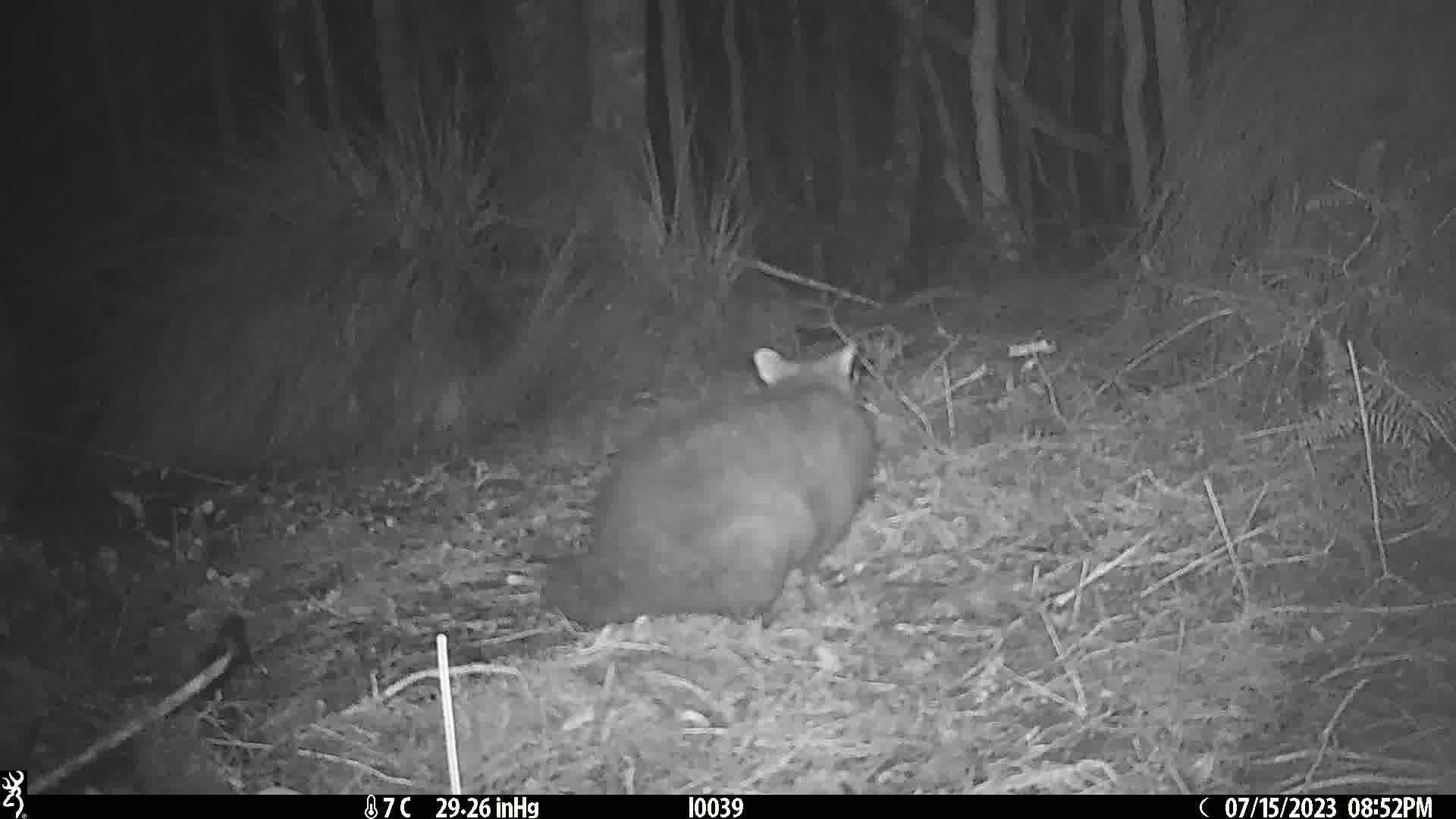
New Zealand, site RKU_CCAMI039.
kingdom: Animalia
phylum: Chordata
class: Mammalia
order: Diprotodontia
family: Phalangeridae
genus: Trichosurus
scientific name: Trichosurus vulpecula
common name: common brushtail possum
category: possum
Possum (common brushtail possum) (Trichosurus vulpecula).